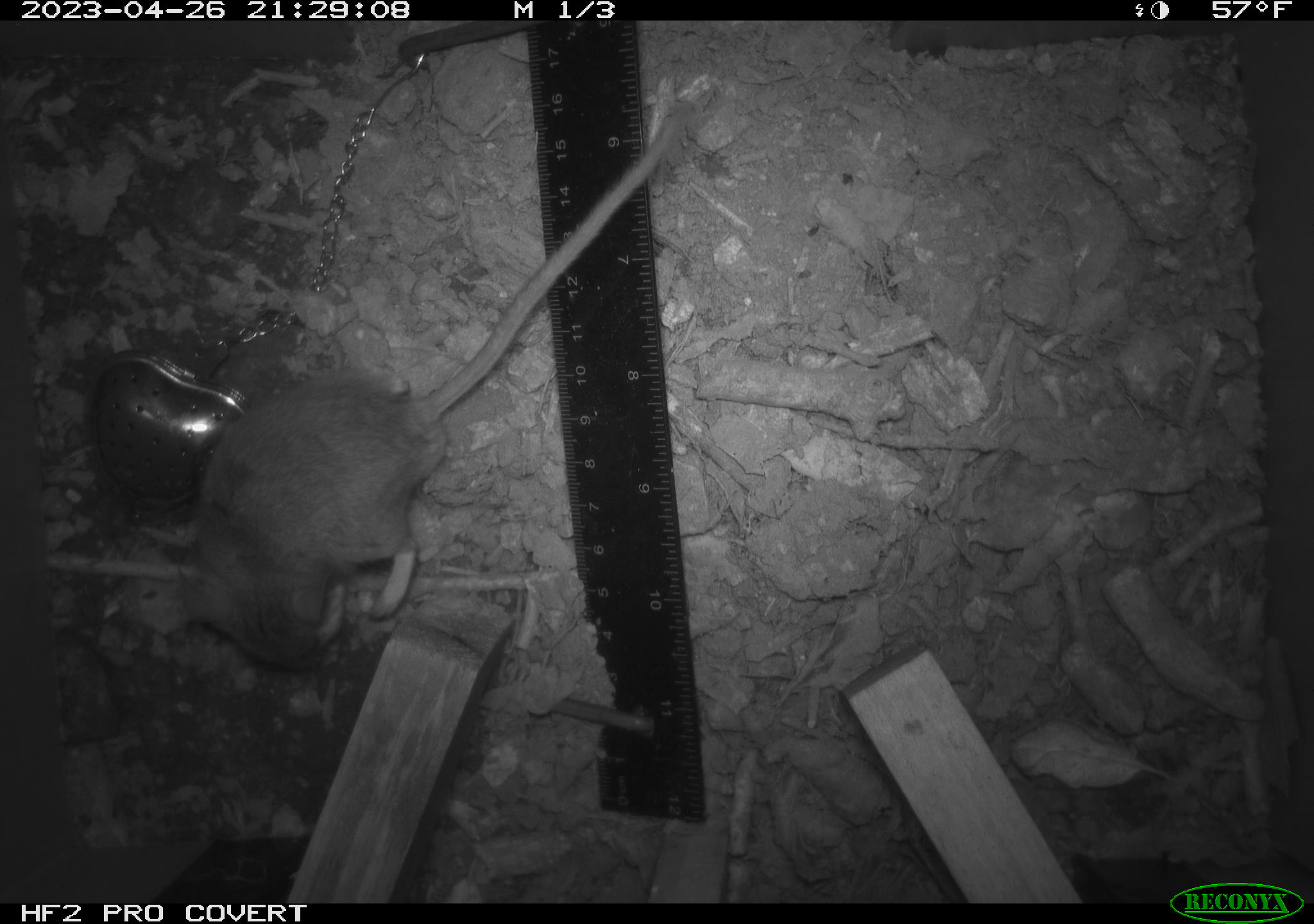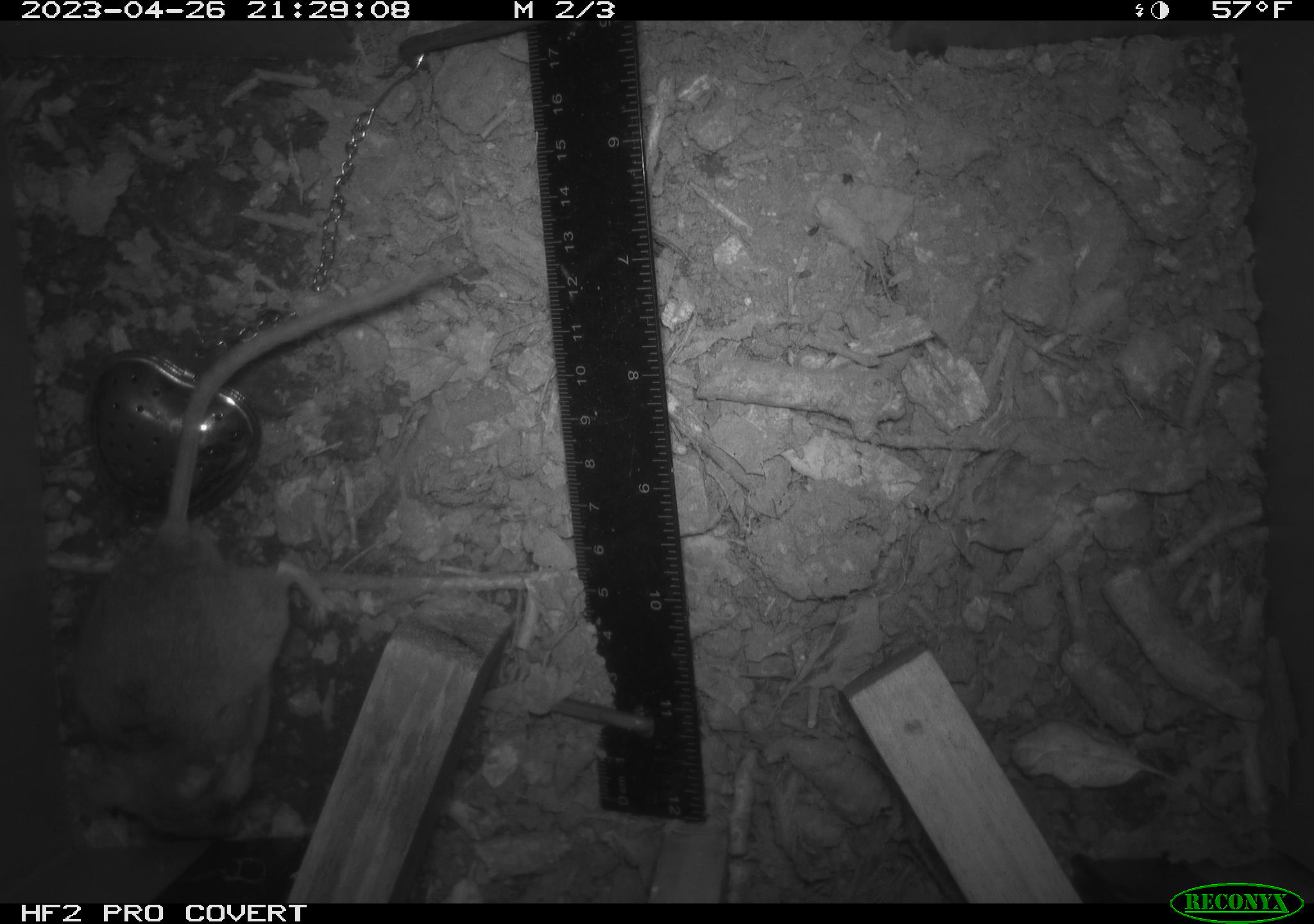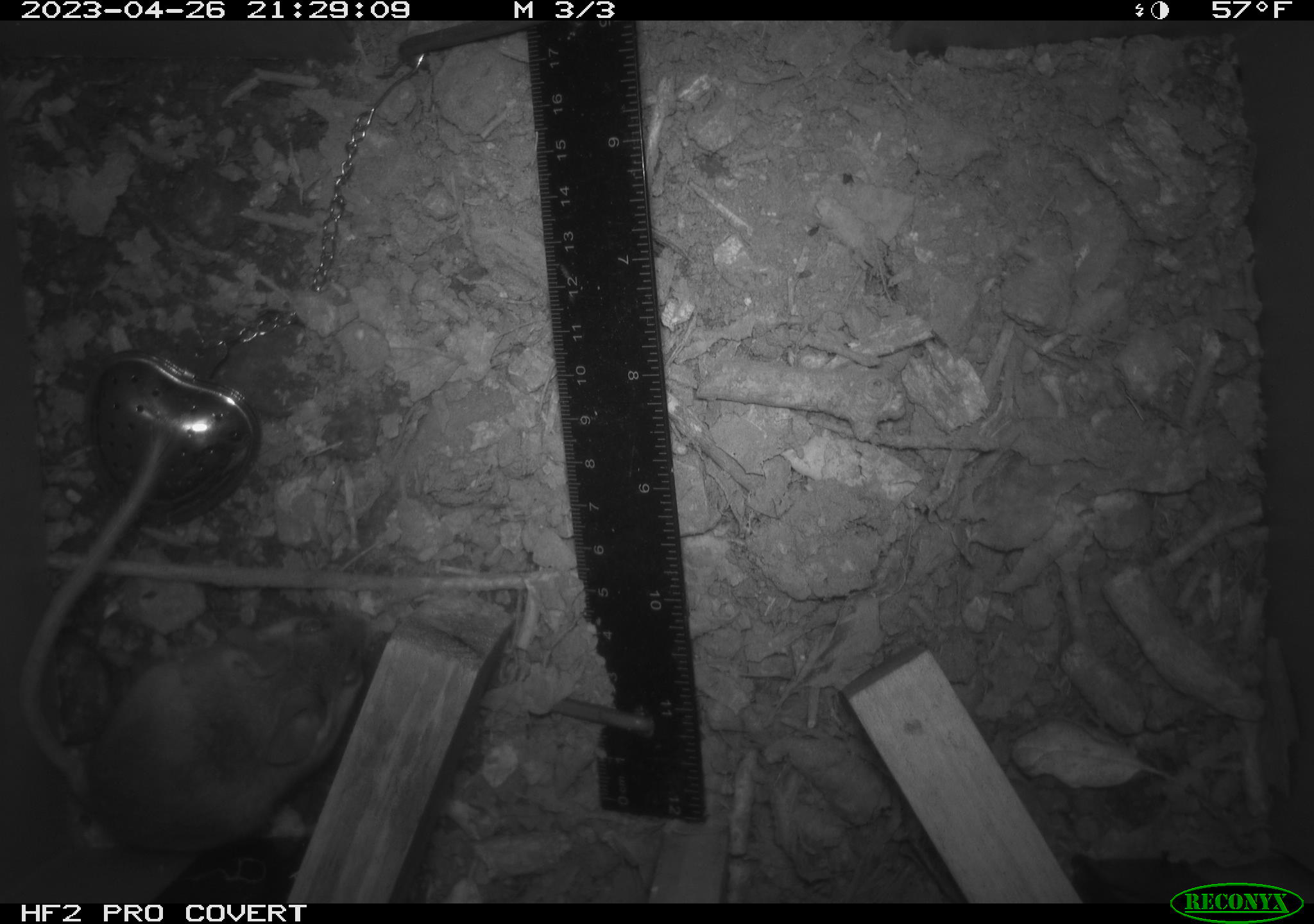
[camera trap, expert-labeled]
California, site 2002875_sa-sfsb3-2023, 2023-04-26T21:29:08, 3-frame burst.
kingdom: Animalia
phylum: Chordata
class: Mammalia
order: Rodentia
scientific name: Rodentia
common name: mouse species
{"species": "mouse species (Rodentia)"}